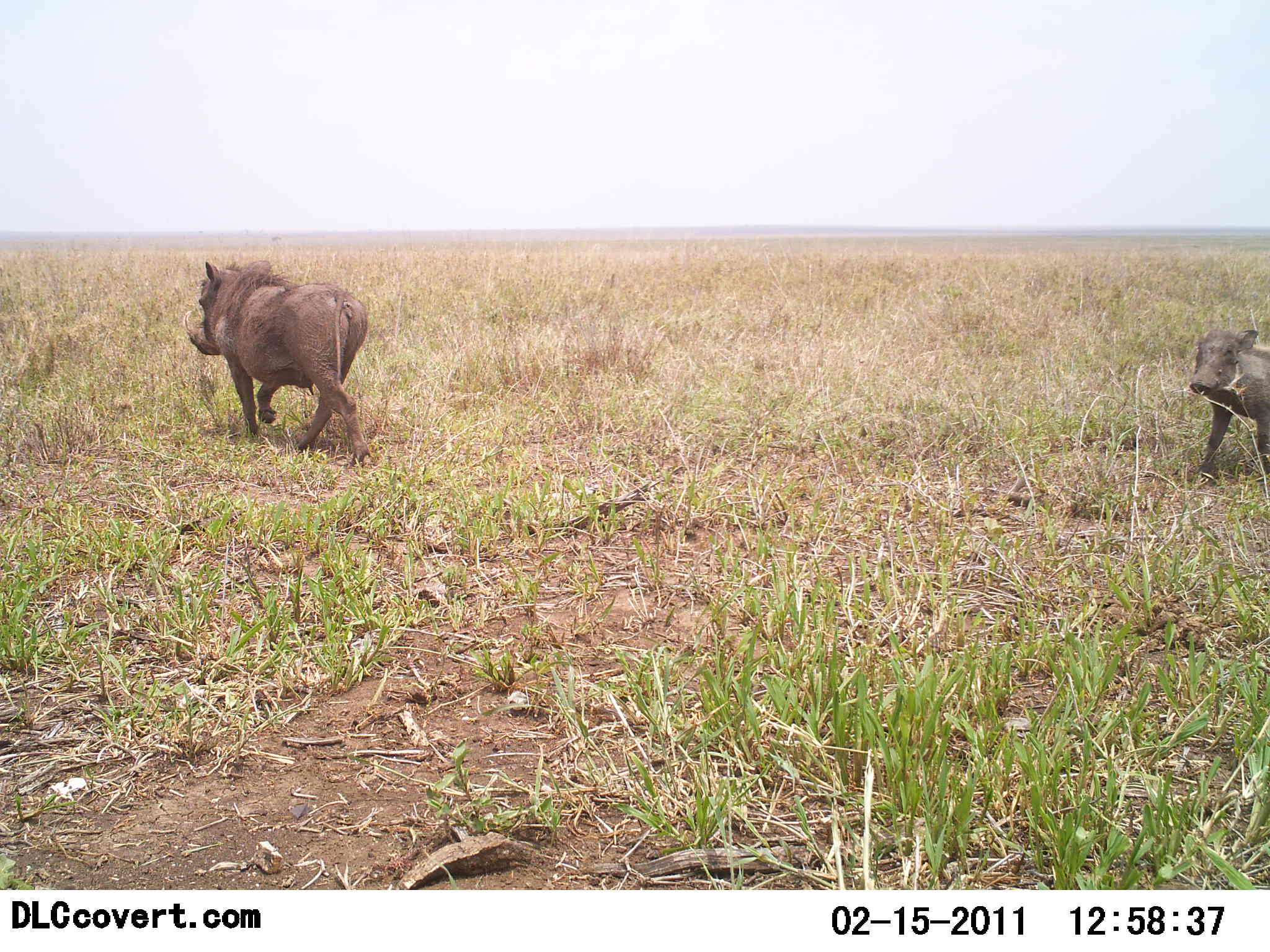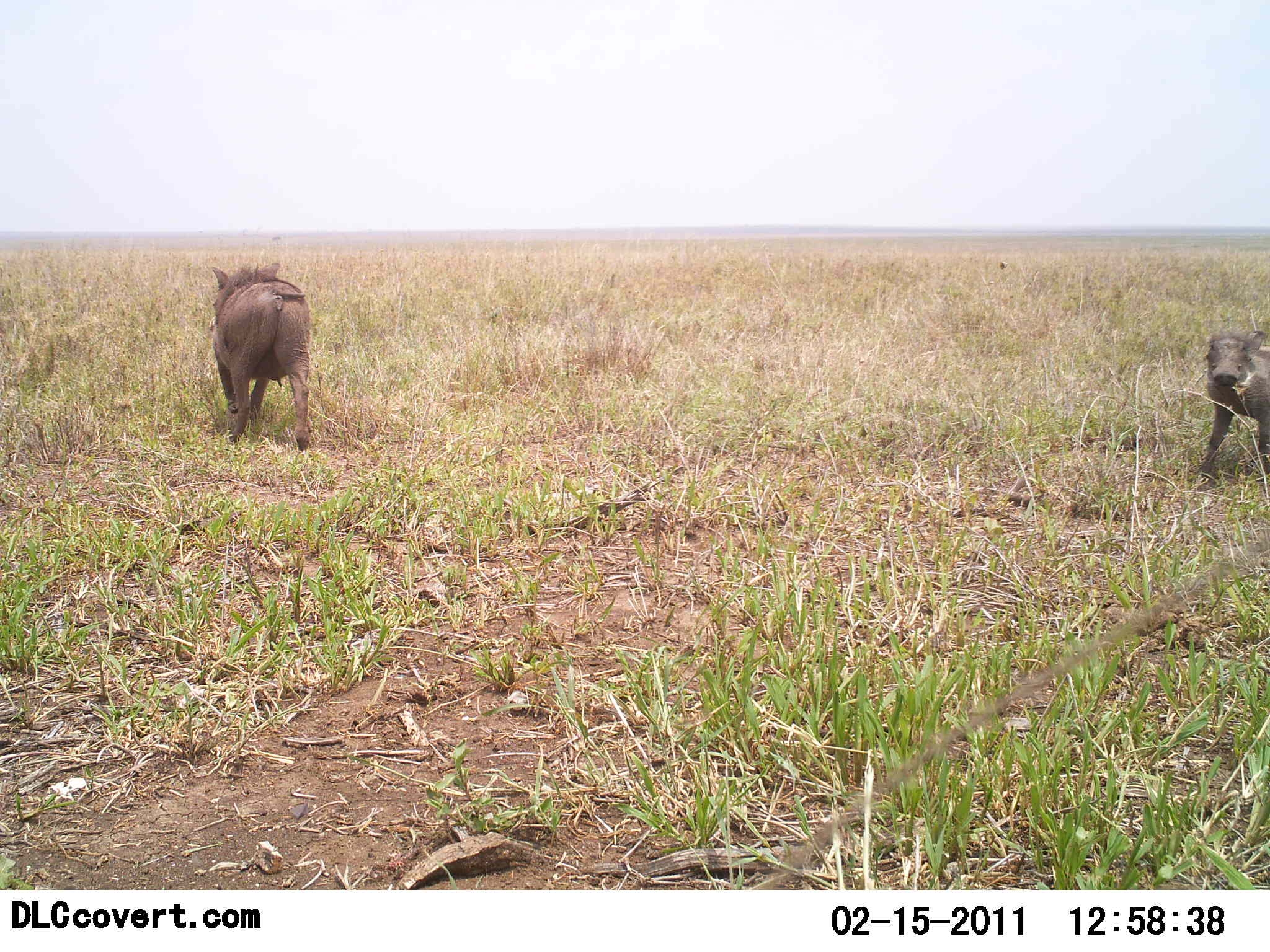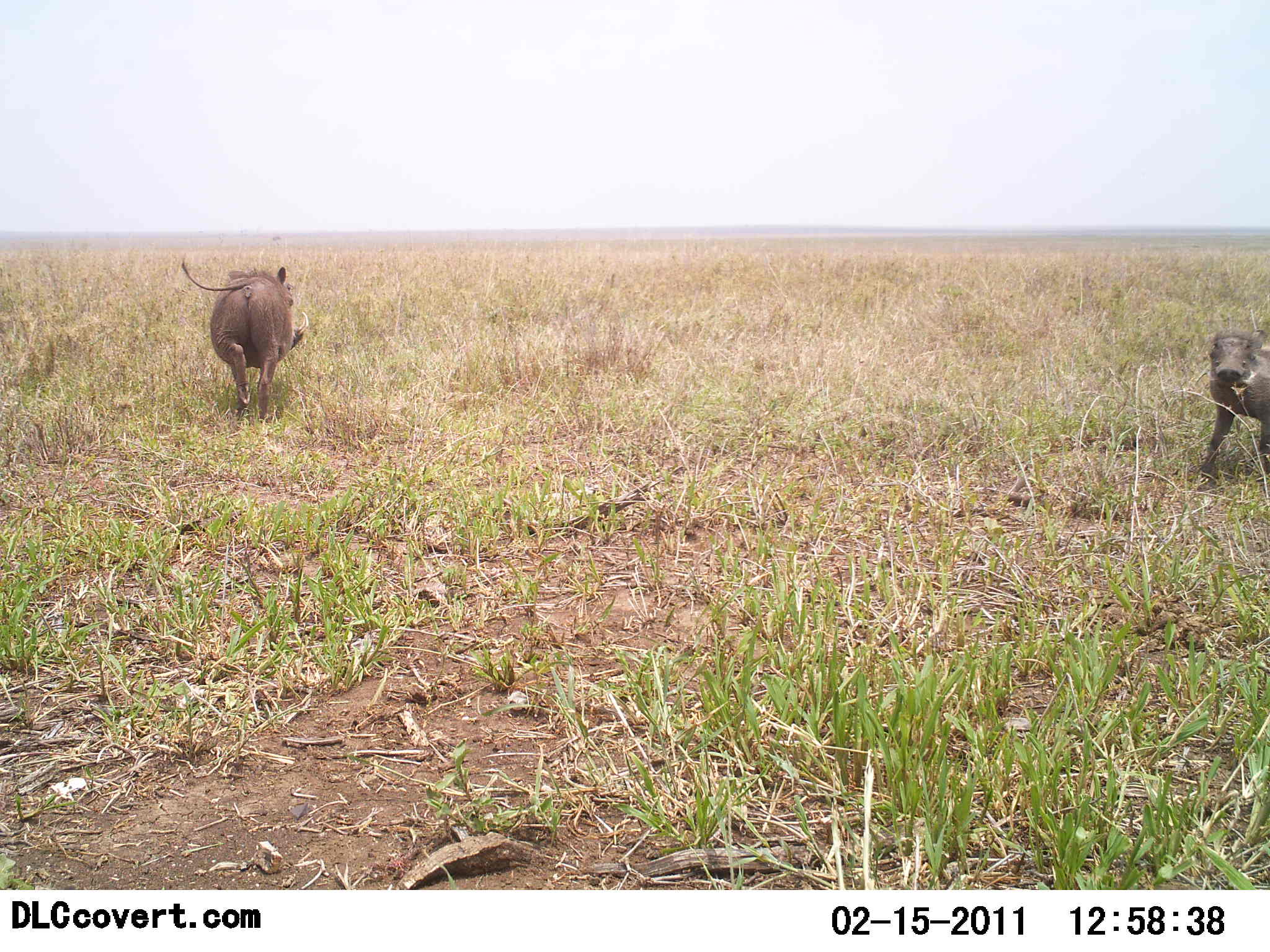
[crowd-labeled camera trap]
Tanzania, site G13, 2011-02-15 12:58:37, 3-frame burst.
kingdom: Animalia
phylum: Chordata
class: Mammalia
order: Artiodactyla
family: Suidae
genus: Phacochoerus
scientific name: Phacochoerus africanus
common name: warthog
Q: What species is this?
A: Warthog (Phacochoerus africanus).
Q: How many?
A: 2.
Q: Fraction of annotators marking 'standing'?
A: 25%.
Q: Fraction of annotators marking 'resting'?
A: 0%.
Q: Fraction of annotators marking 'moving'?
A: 100%.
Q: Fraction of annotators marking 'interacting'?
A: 0%.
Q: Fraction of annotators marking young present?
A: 42%.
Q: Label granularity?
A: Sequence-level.